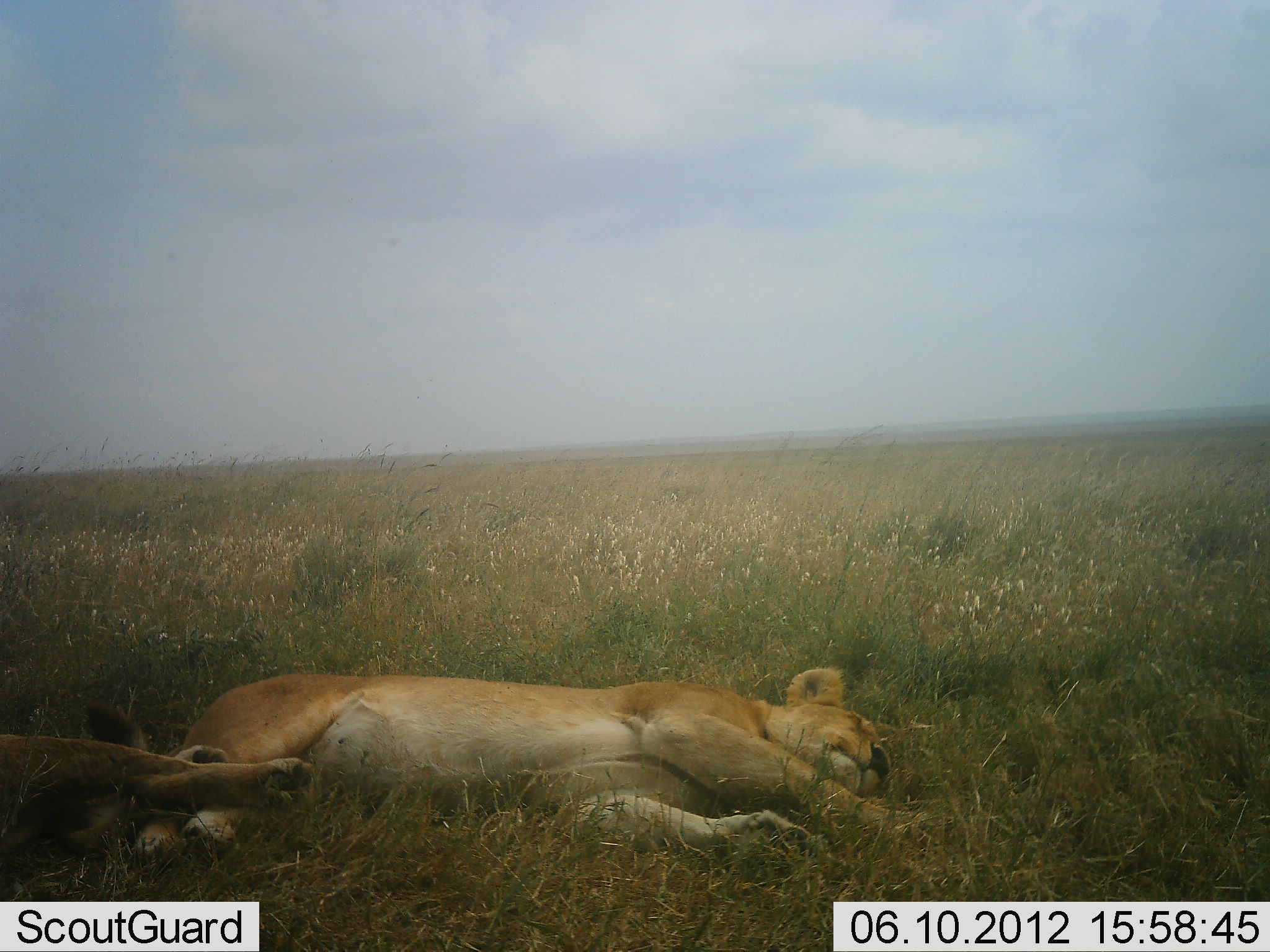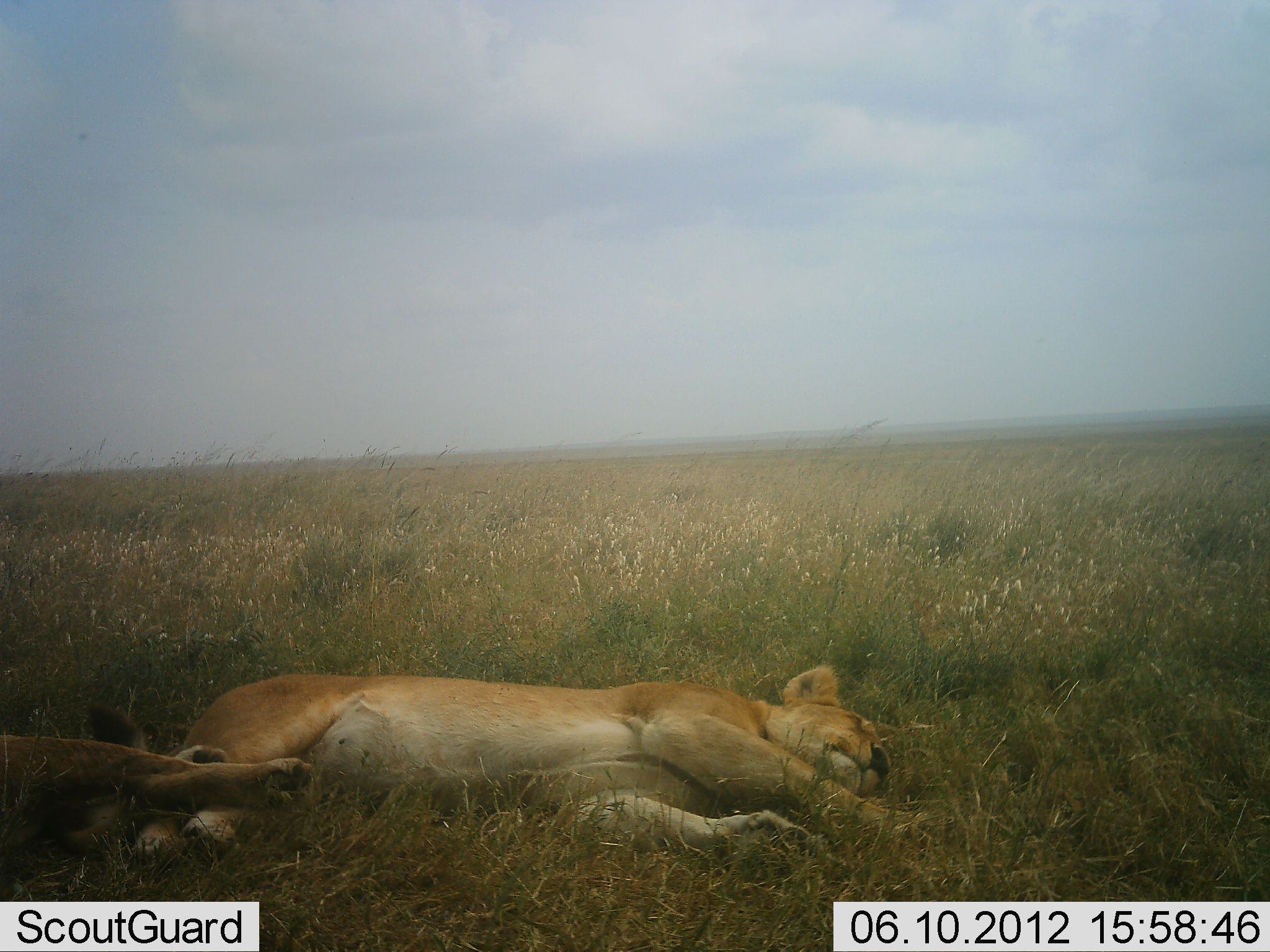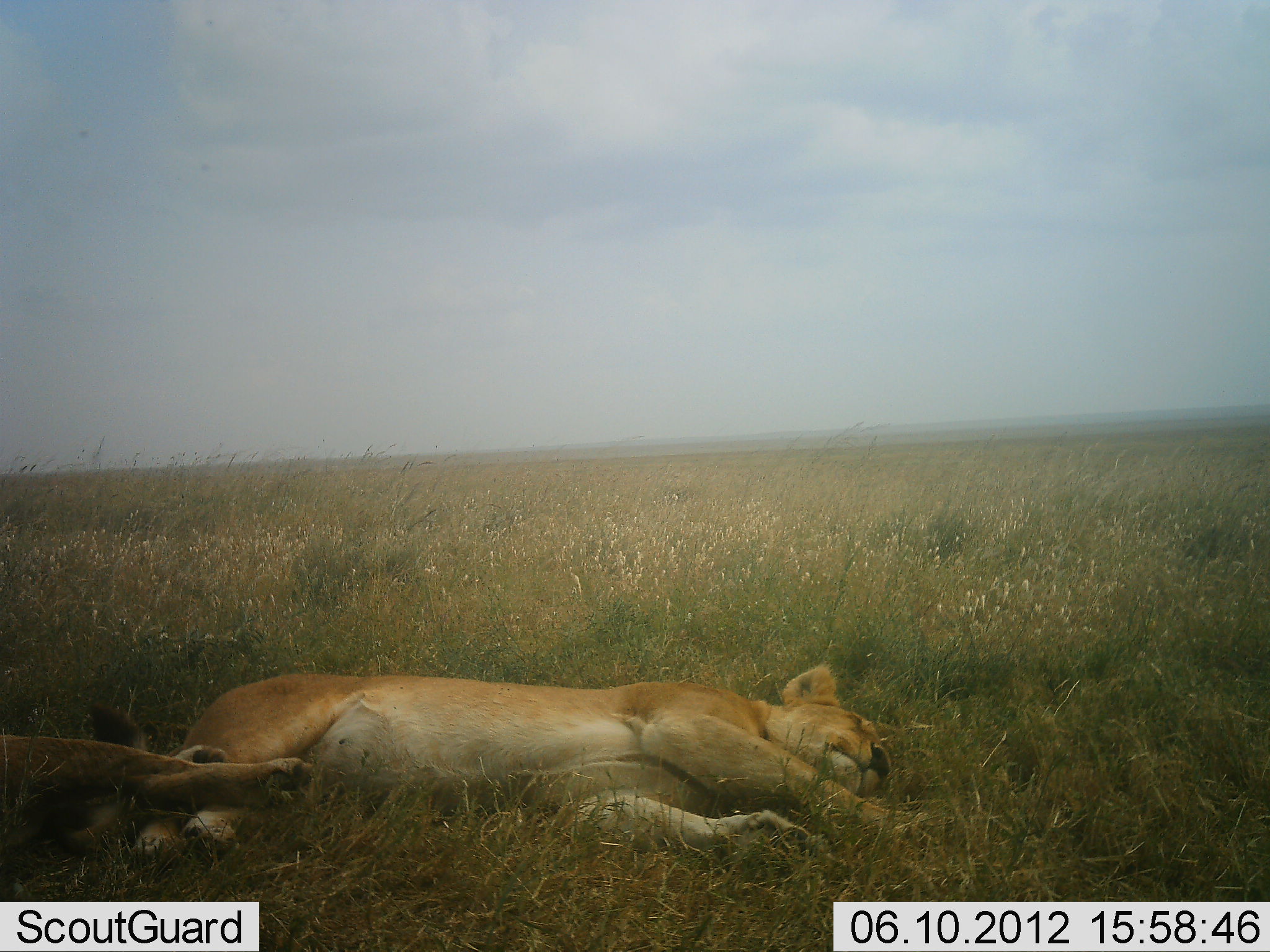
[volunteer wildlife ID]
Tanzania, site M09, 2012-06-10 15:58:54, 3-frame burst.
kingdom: Animalia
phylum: Chordata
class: Mammalia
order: Carnivora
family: Felidae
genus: Panthera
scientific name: Panthera leo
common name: lion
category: lionfemale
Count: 2.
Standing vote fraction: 0%.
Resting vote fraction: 100%.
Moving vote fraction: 0%.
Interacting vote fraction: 0%.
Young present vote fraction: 0%.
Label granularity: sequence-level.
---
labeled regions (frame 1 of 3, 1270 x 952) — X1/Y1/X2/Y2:
animal: 133/665/937/869; 0/713/315/891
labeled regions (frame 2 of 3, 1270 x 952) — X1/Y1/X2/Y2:
animal: 133/665/937/869; 0/712/315/871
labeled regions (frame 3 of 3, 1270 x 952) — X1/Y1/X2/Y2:
animal: 133/665/937/869; 0/713/314/881